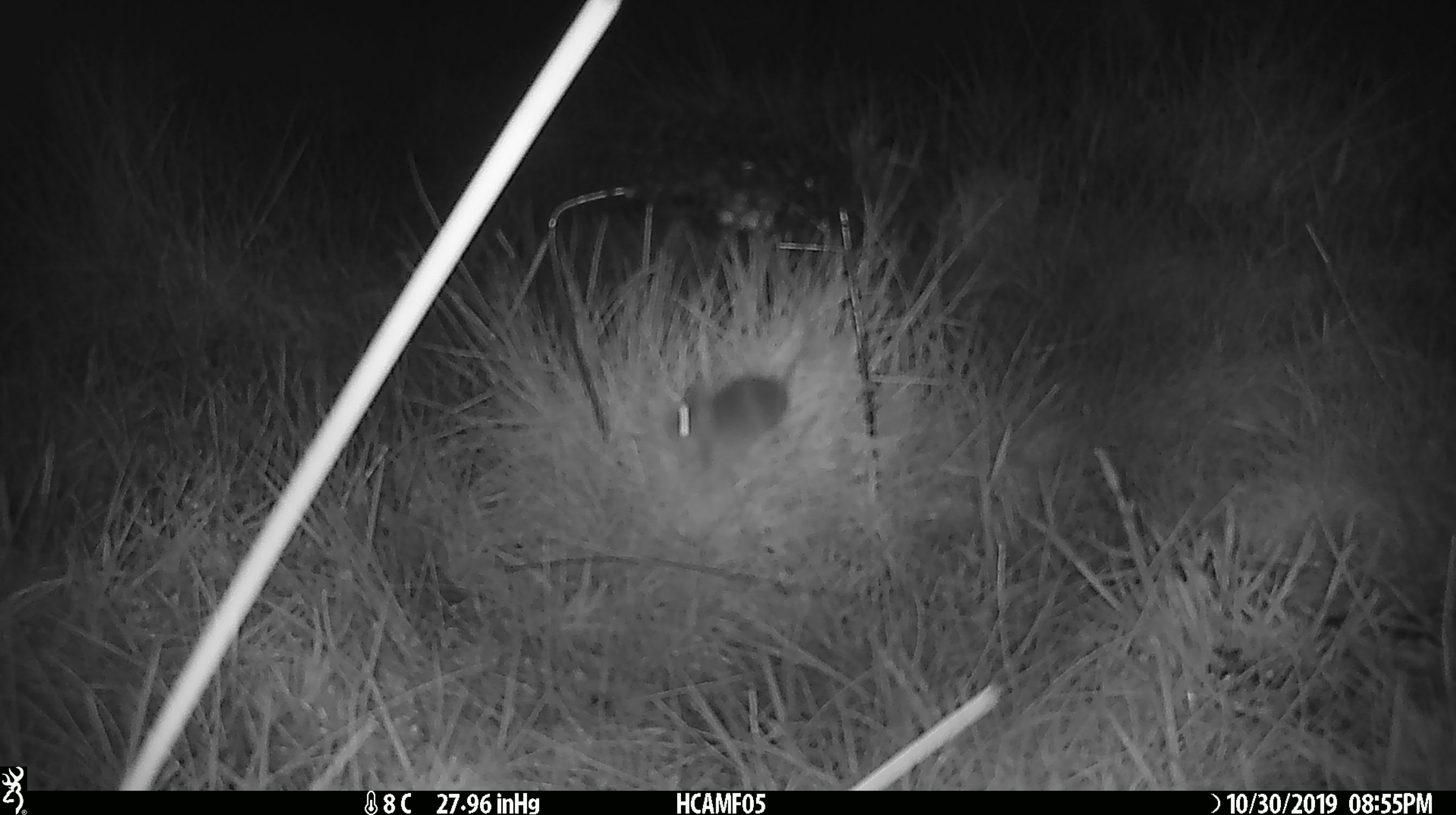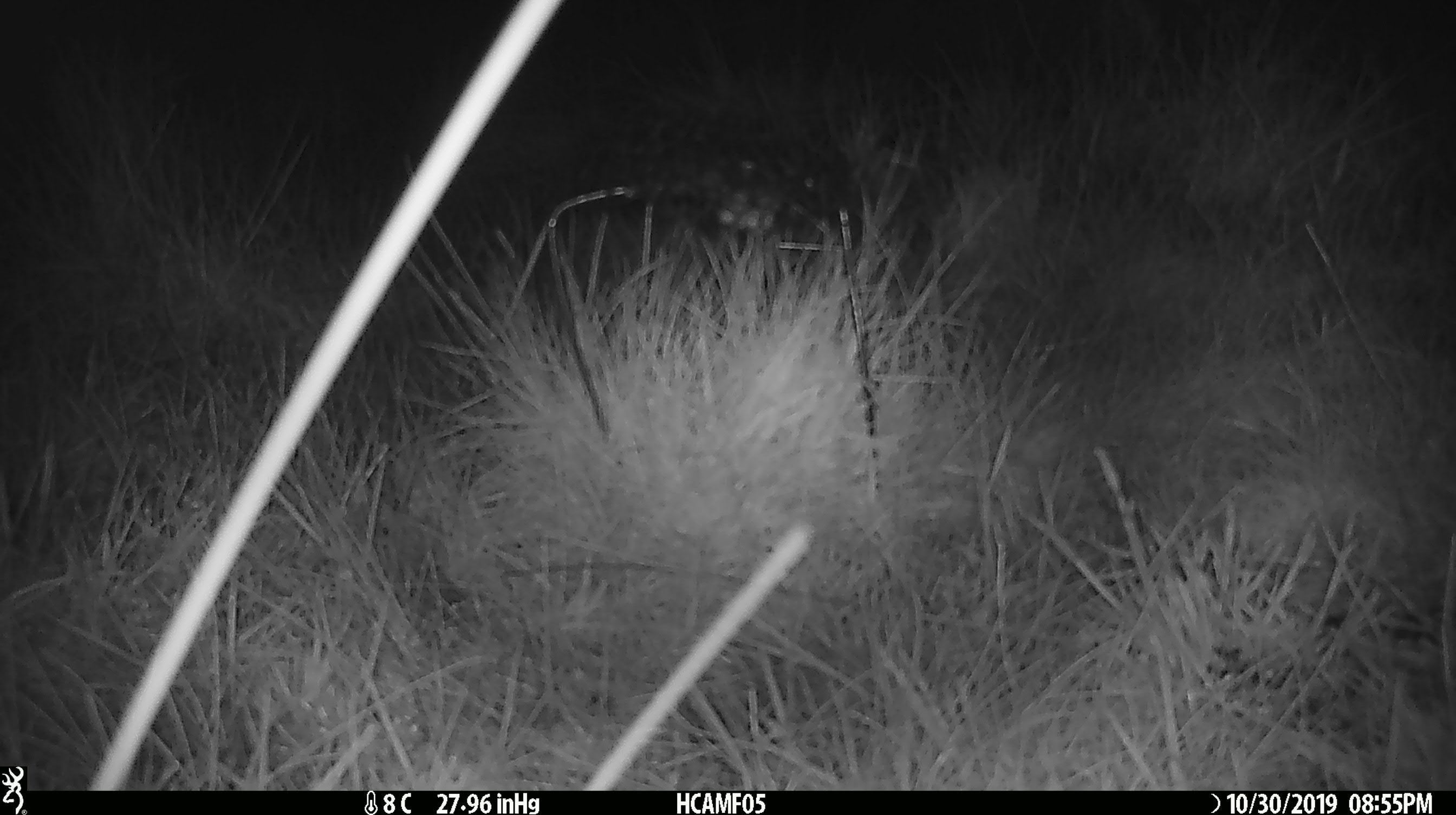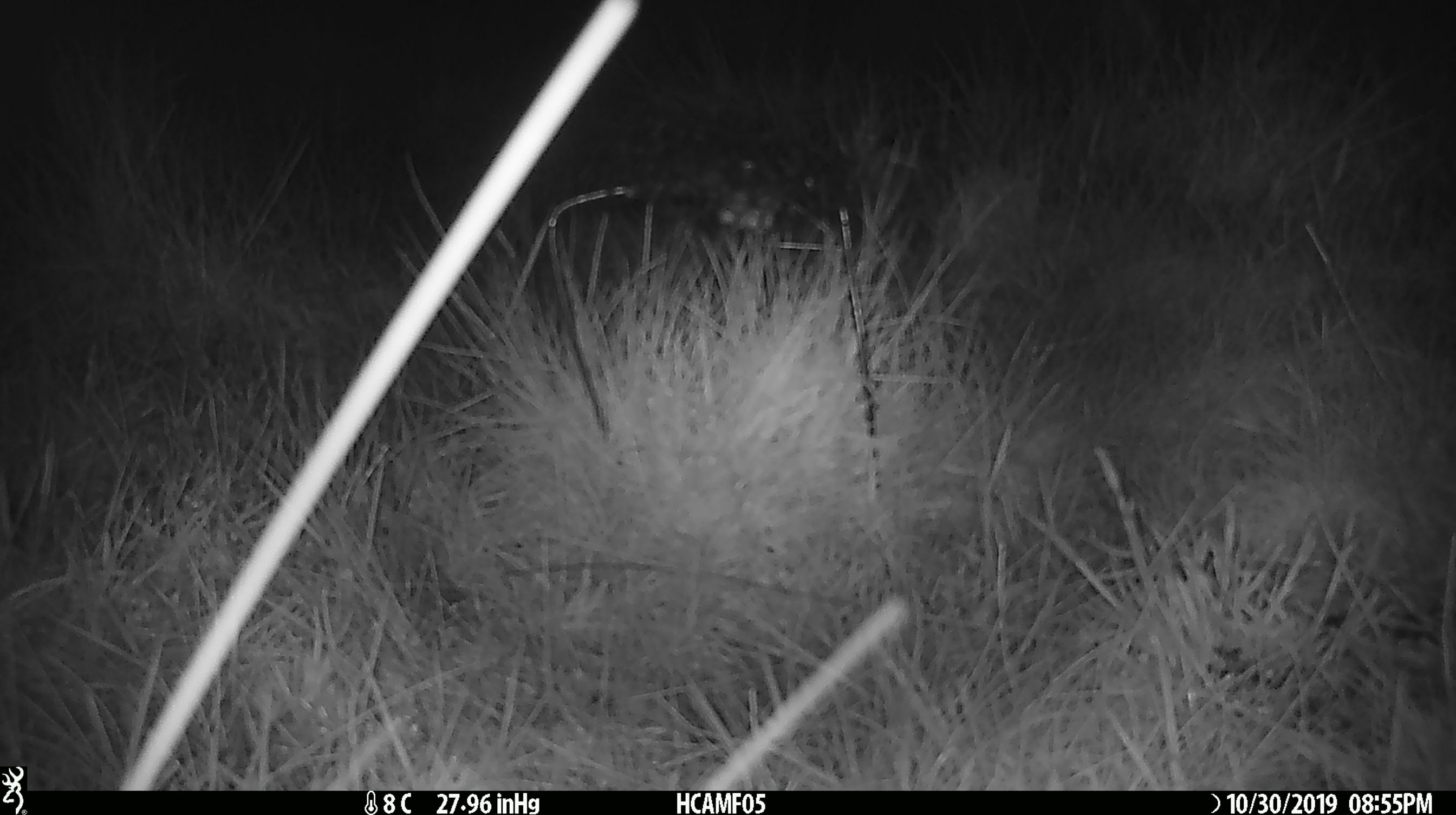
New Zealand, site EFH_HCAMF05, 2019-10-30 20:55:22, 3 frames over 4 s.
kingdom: Animalia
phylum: Chordata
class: Mammalia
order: Rodentia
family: Muridae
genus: Mus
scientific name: Mus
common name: mouse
Mouse (Mus).